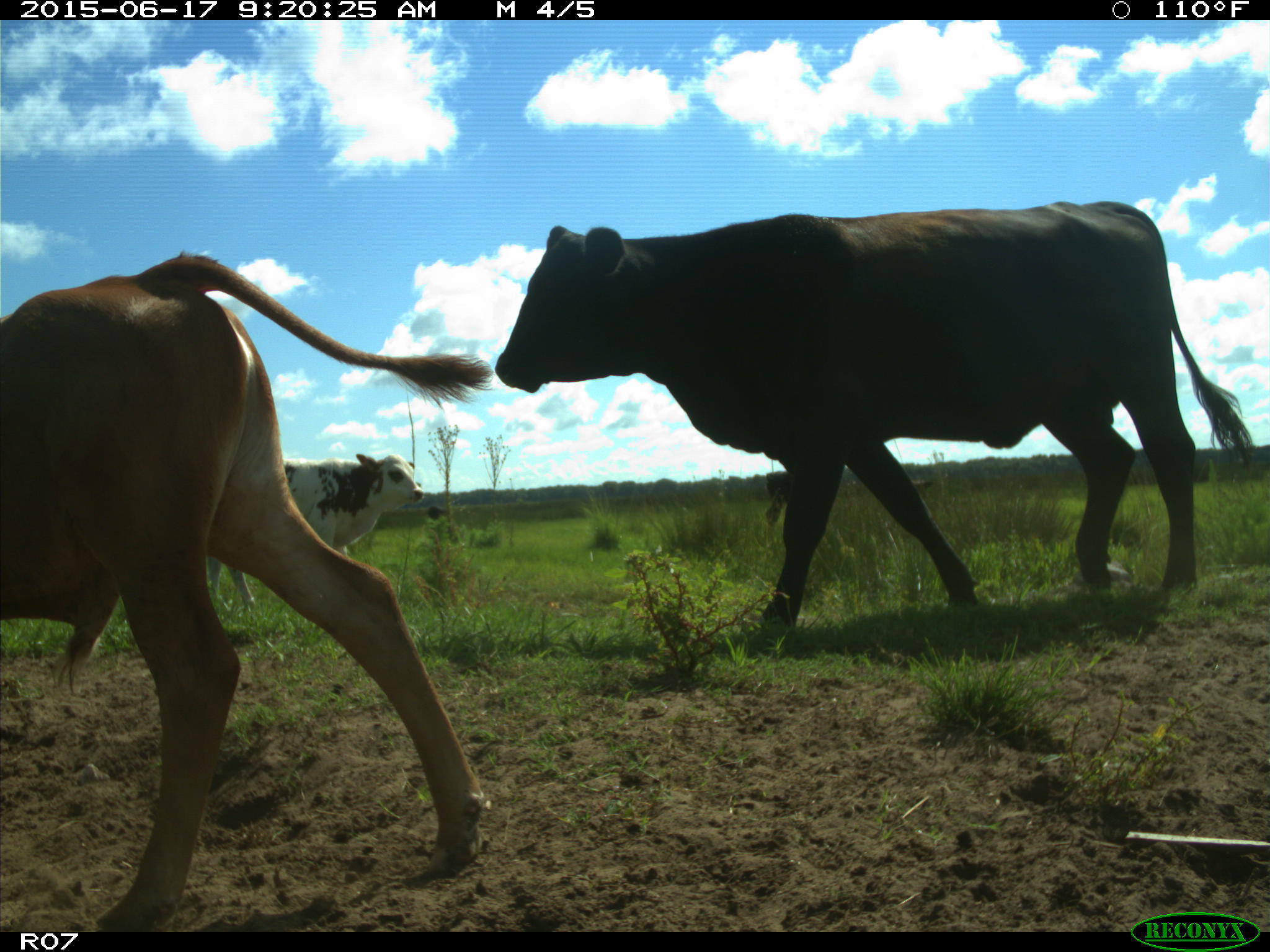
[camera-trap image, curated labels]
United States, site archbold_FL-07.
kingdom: Animalia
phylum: Chordata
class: Mammalia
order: Artiodactyla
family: Bovidae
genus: Bos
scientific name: Bos taurus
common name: domestic cow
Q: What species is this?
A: Bos taurus (domestic cow).